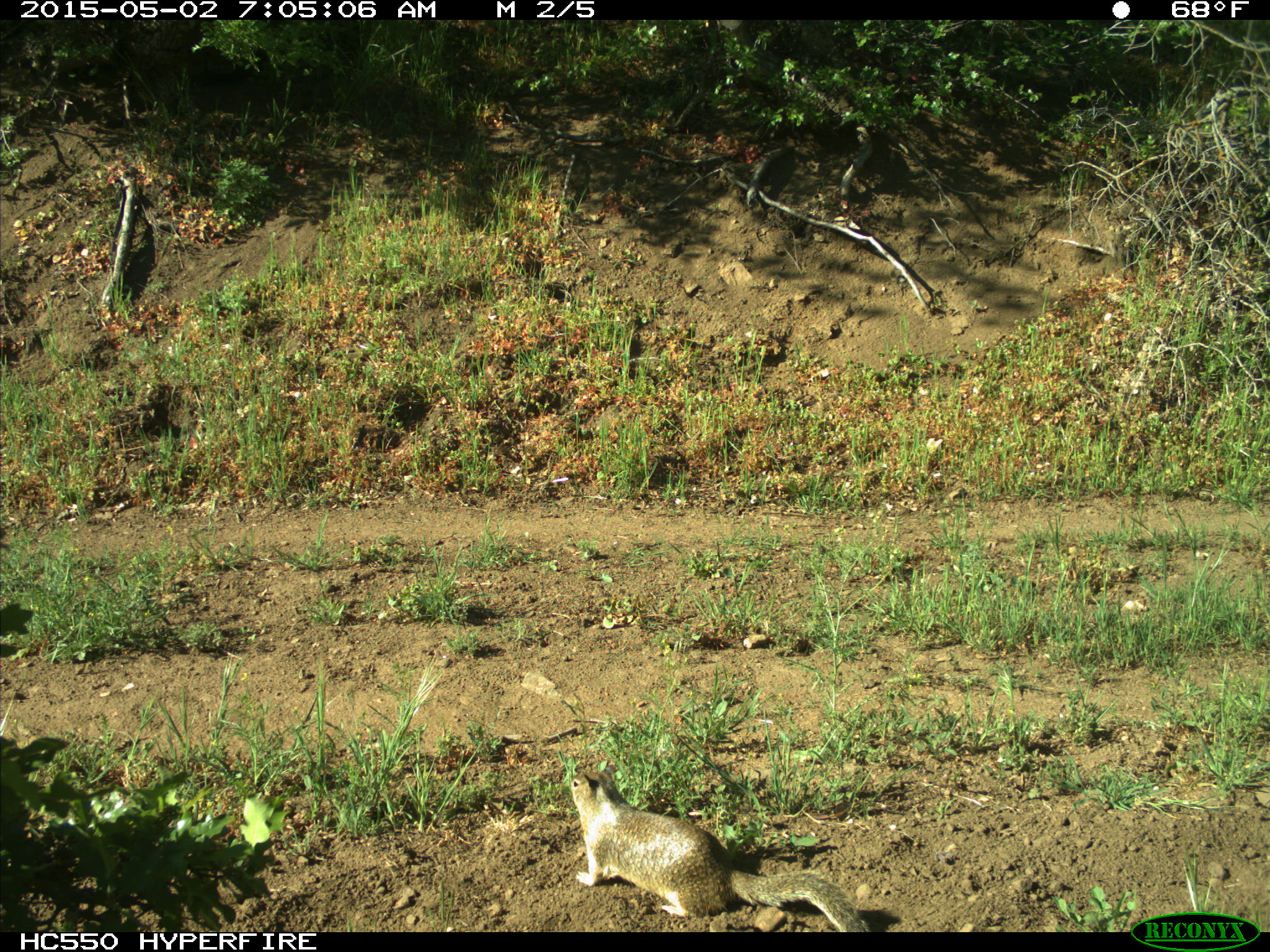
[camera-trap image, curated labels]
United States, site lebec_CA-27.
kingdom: Animalia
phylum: Chordata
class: Mammalia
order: Rodentia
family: Sciuridae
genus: Otospermophilus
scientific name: Otospermophilus beecheyi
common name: california ground squirrel